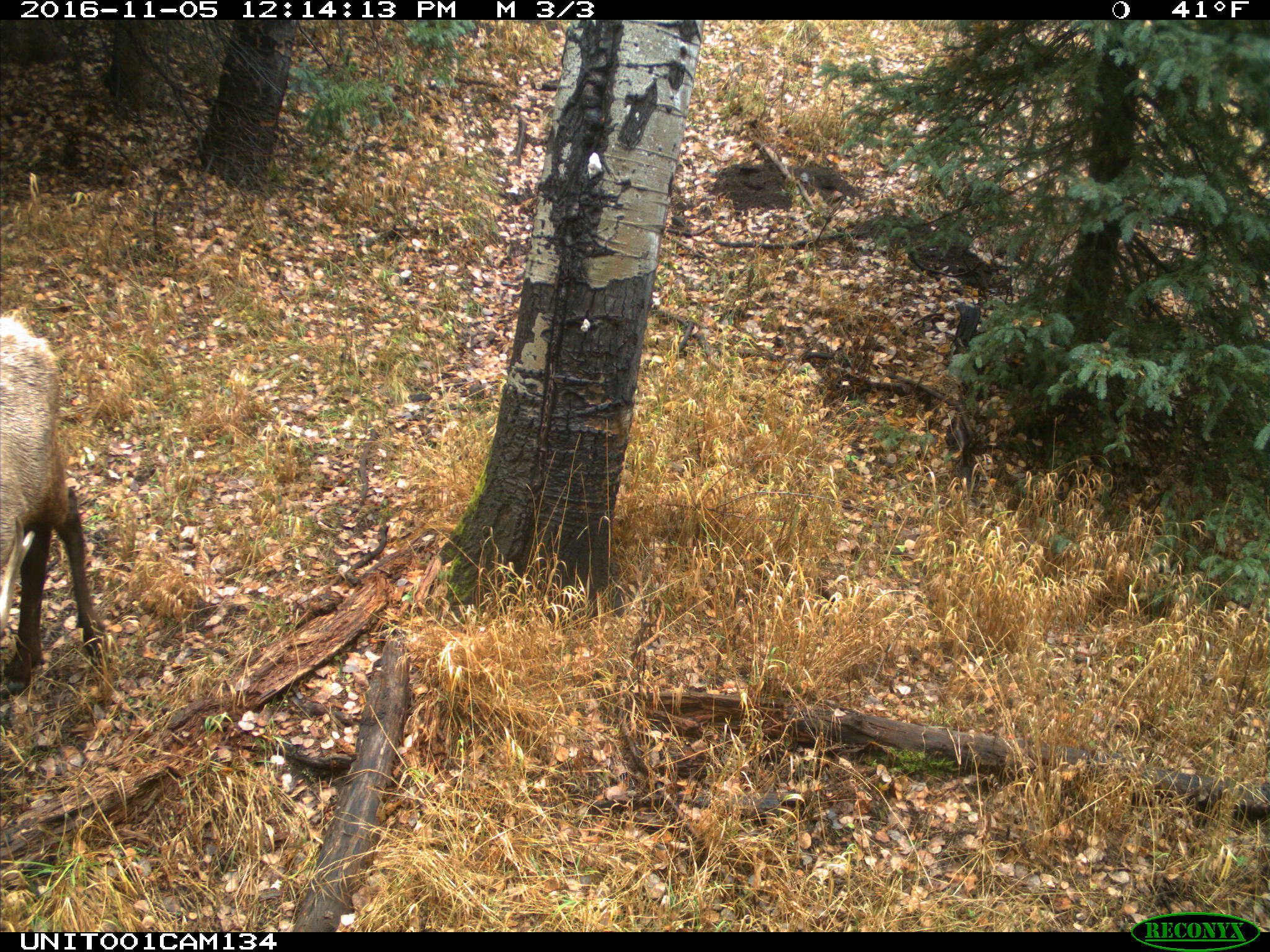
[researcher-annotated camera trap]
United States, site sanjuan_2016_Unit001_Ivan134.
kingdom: Animalia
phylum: Chordata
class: Mammalia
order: Artiodactyla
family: Cervidae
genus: Cervus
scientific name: Cervus elaphus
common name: red deer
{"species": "Cervus elaphus (red deer)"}